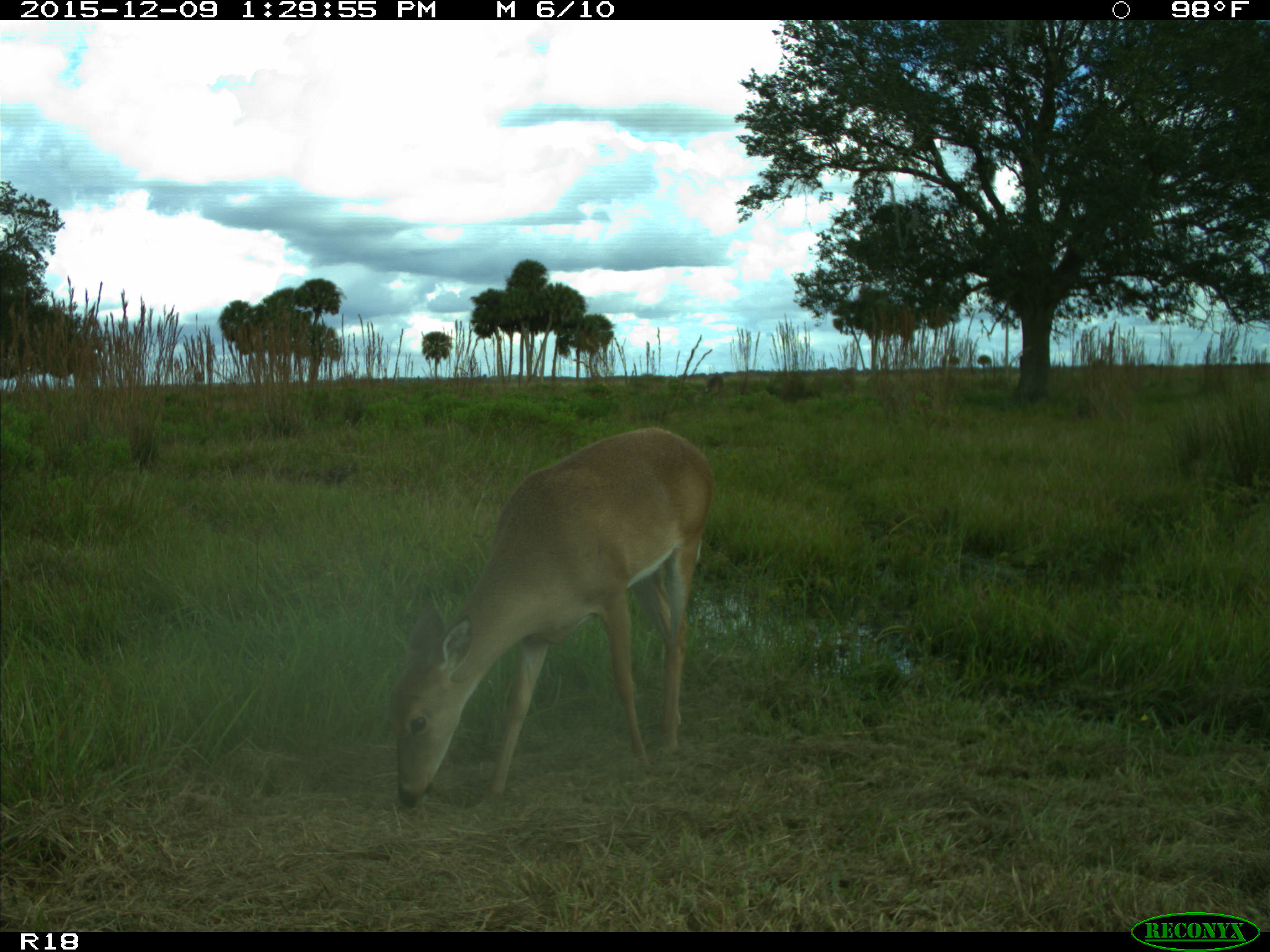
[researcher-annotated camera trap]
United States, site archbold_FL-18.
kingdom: Animalia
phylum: Chordata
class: Mammalia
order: Artiodactyla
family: Cervidae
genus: Odocoileus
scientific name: Odocoileus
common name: deer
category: unidentified deer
Unidentified deer (deer) (Odocoileus).